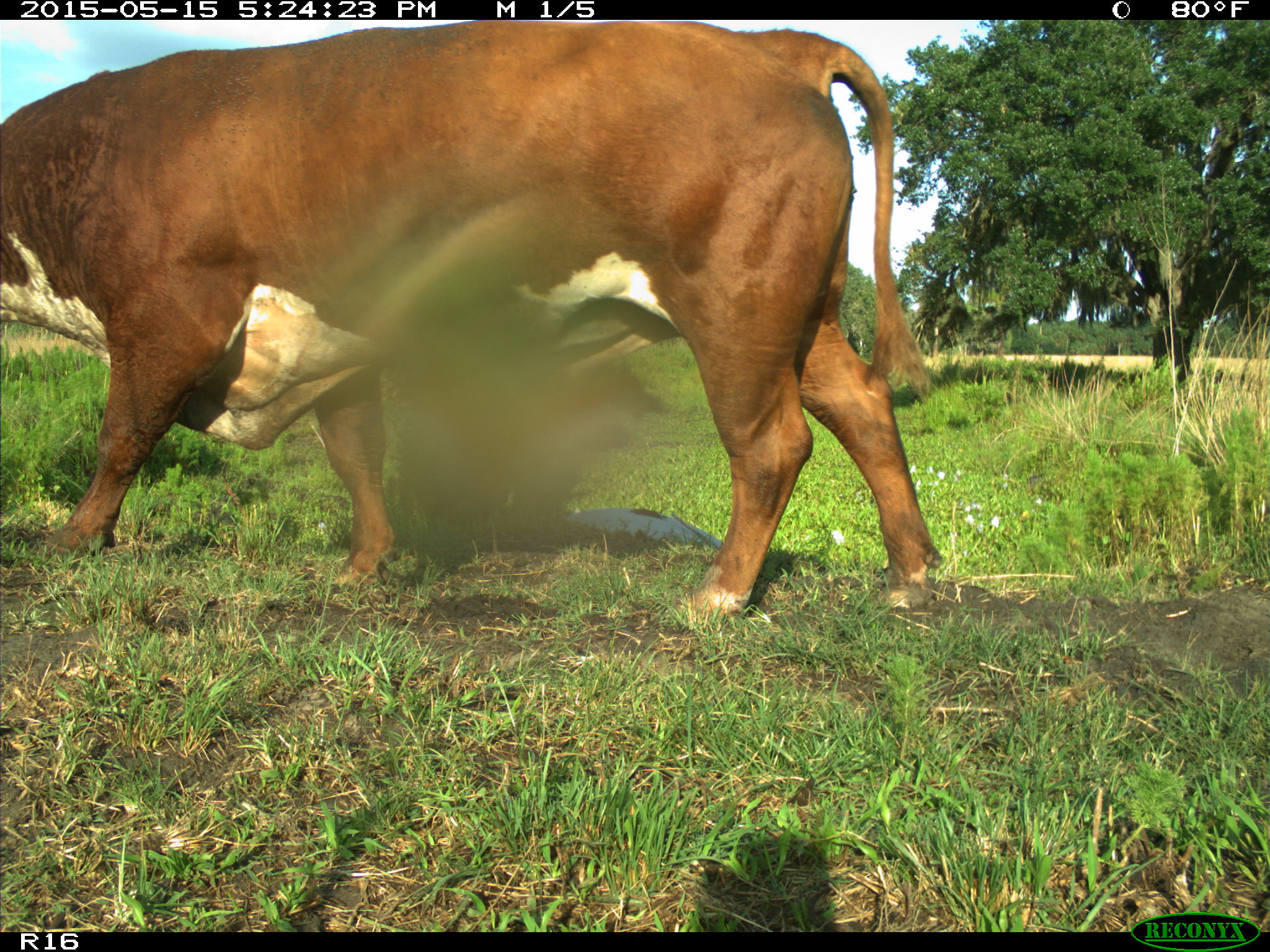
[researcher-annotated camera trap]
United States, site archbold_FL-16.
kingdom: Animalia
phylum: Chordata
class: Mammalia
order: Artiodactyla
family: Bovidae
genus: Bos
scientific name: Bos taurus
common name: domestic cow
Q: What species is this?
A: Bos taurus (domestic cow).